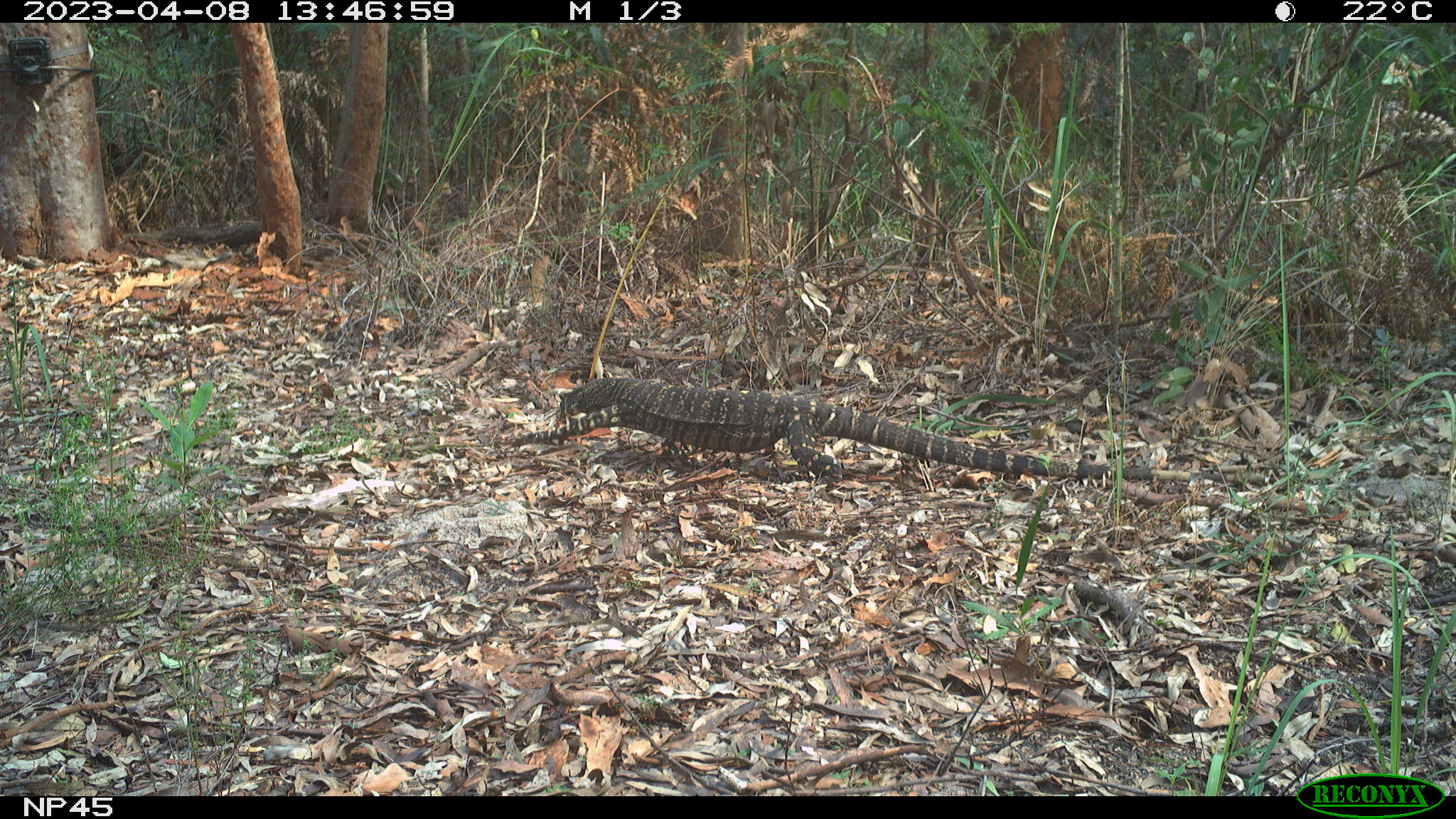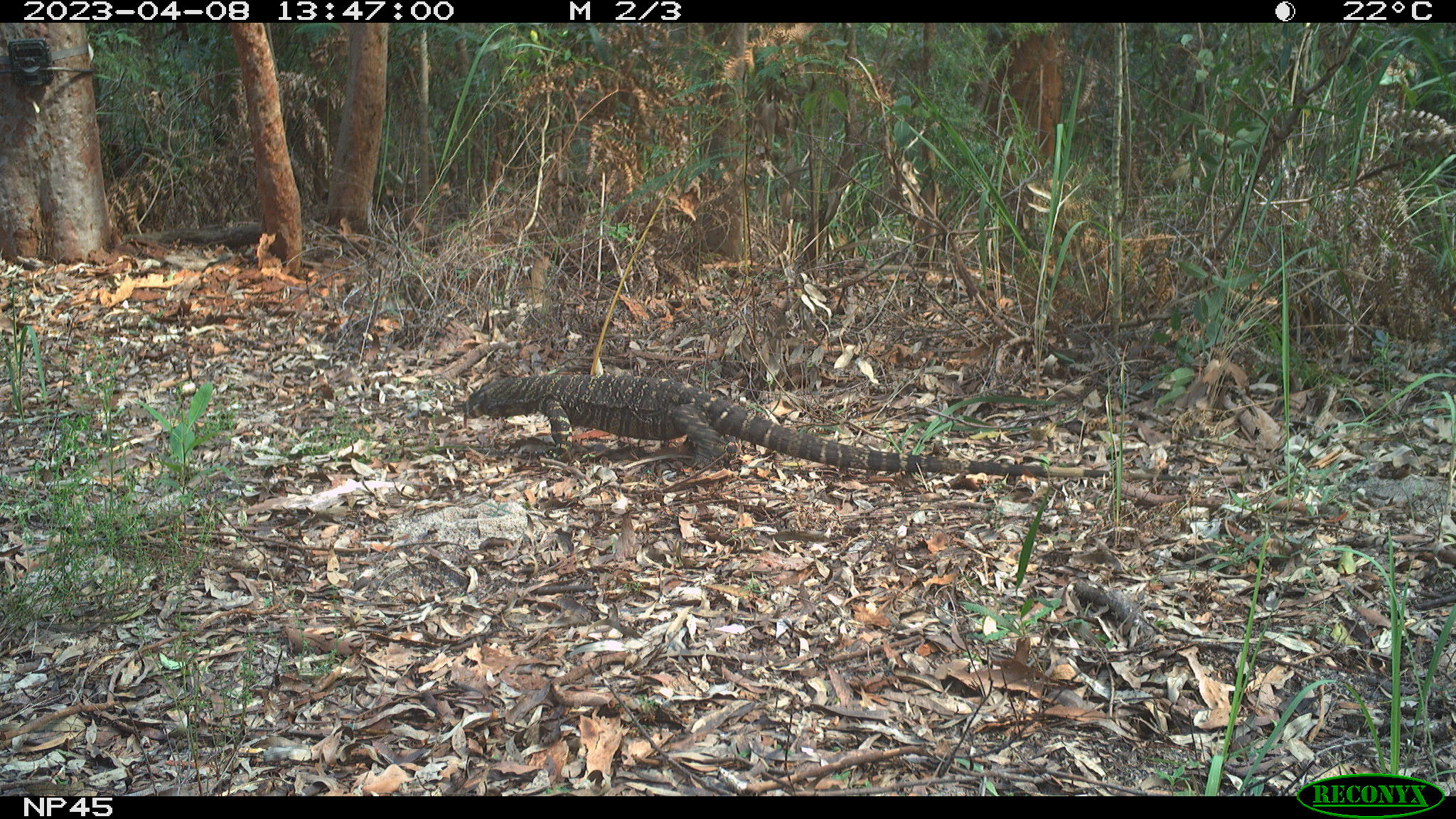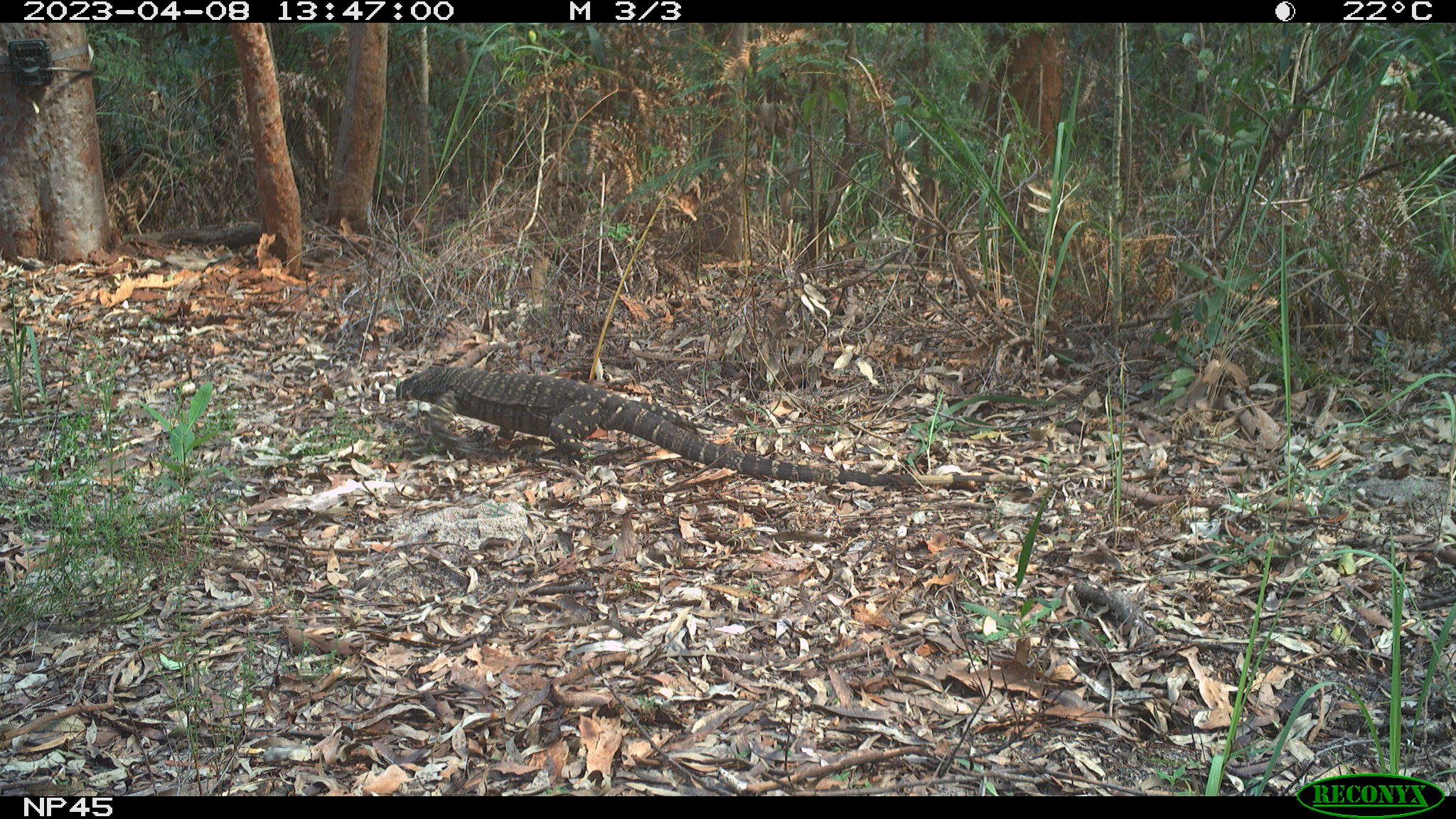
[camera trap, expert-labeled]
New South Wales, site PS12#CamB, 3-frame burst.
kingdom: Animalia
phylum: Chordata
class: Reptilia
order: Squamata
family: Varanidae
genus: Varanus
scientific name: Varanus varius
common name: lace monitor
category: goanna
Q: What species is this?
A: Goanna (lace monitor) (Varanus varius).